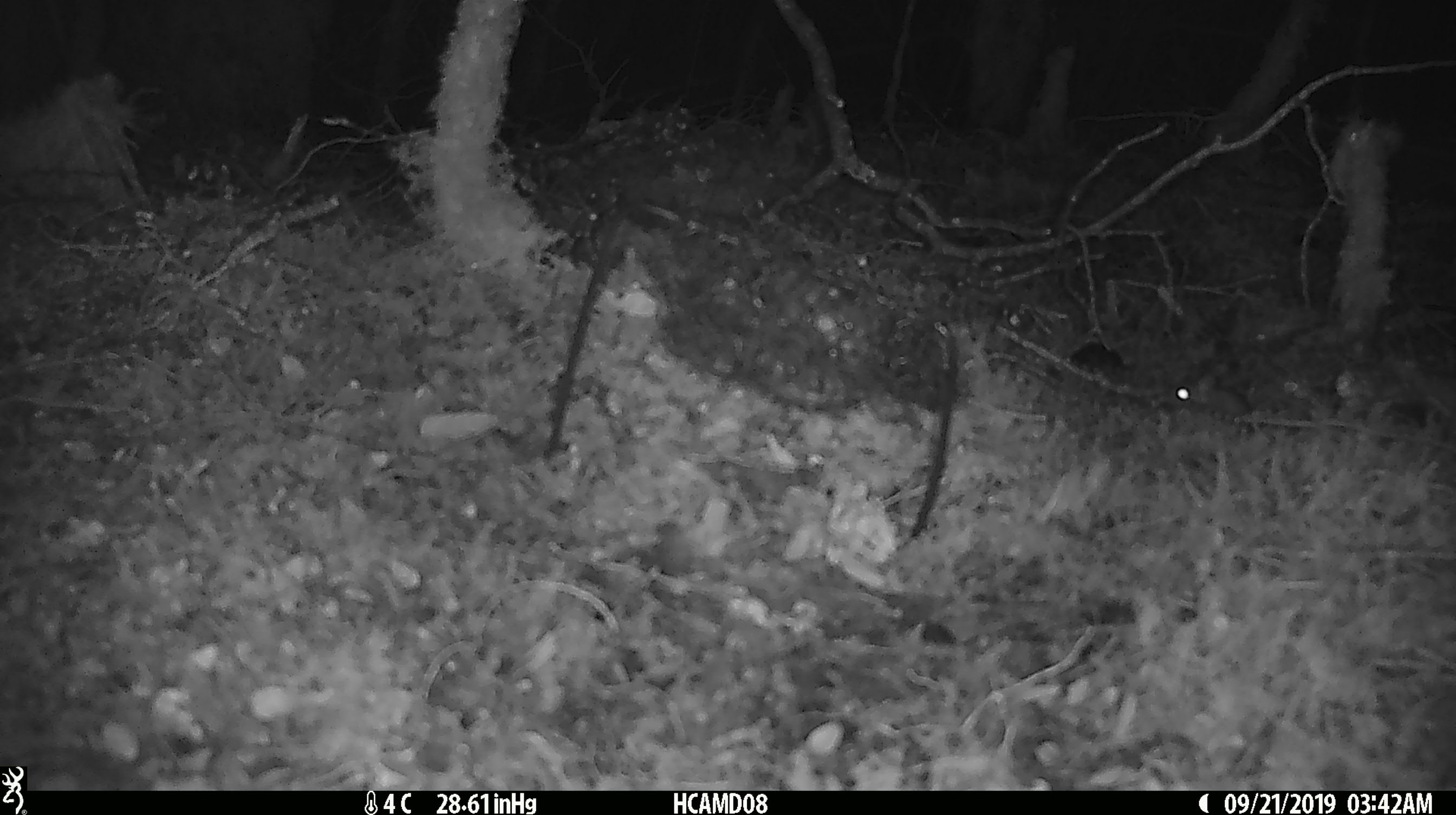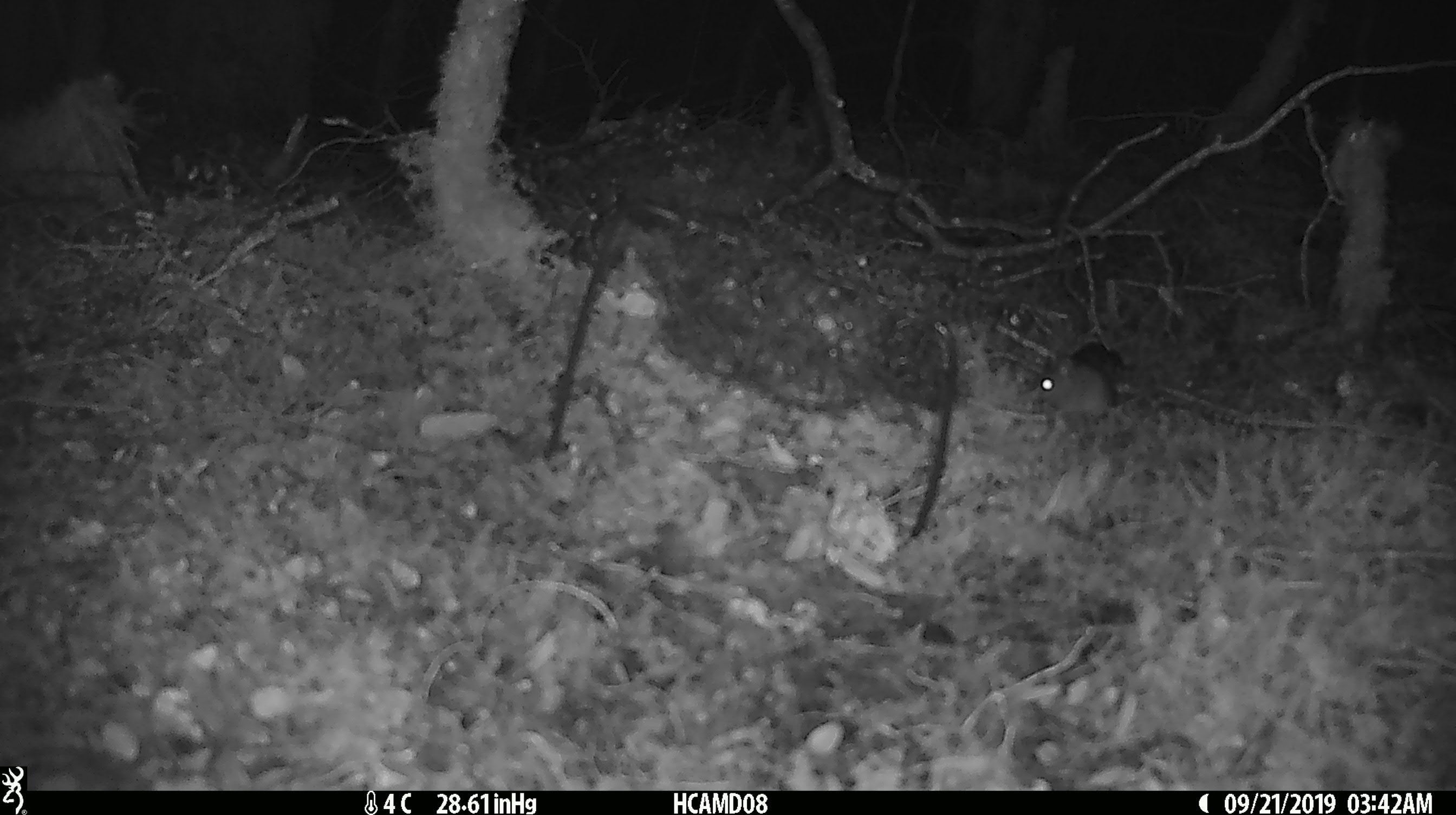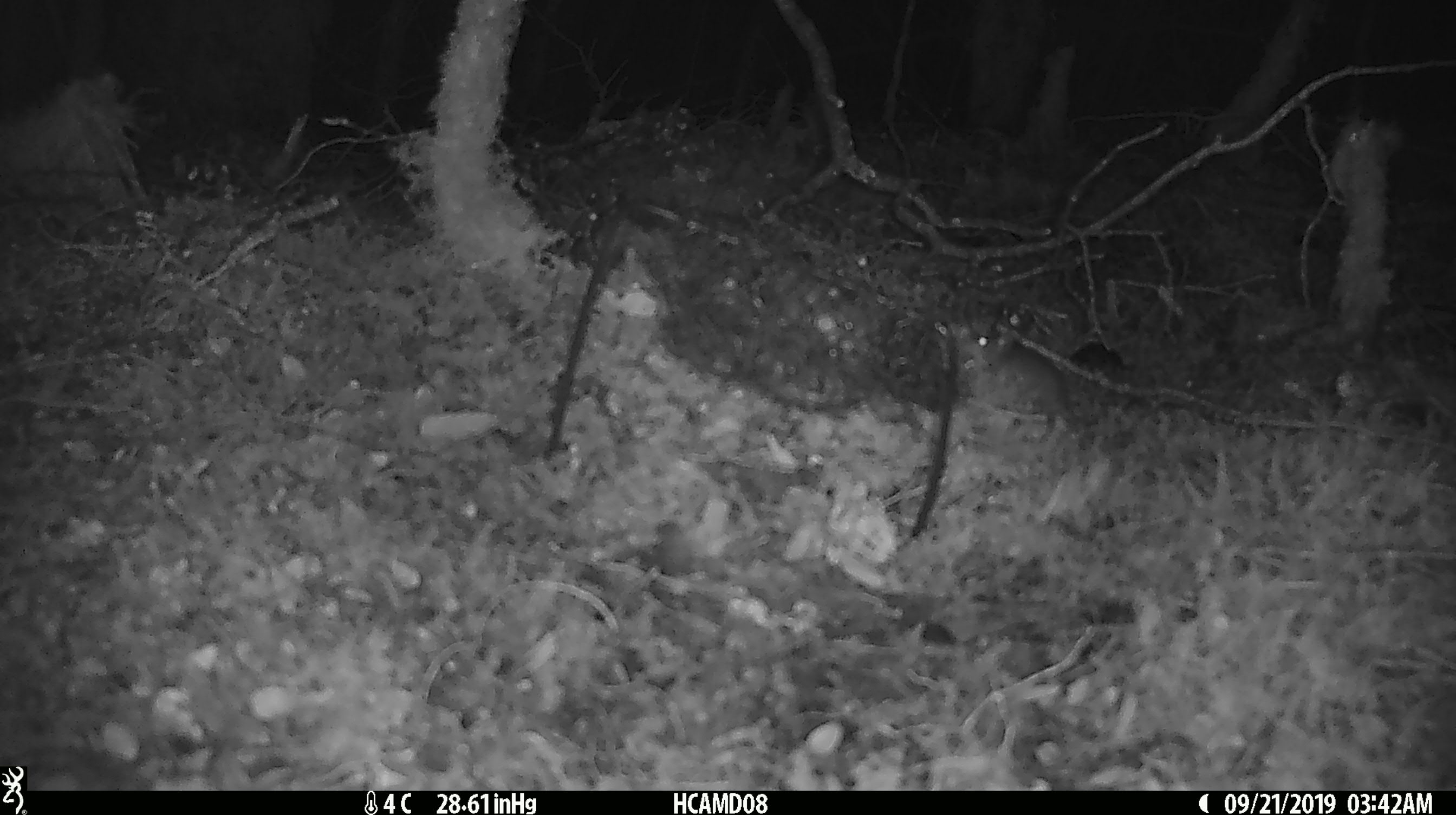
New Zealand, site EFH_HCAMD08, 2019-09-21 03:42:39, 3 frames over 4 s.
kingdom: Animalia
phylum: Chordata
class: Mammalia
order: Rodentia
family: Muridae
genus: Mus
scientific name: Mus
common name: mouse